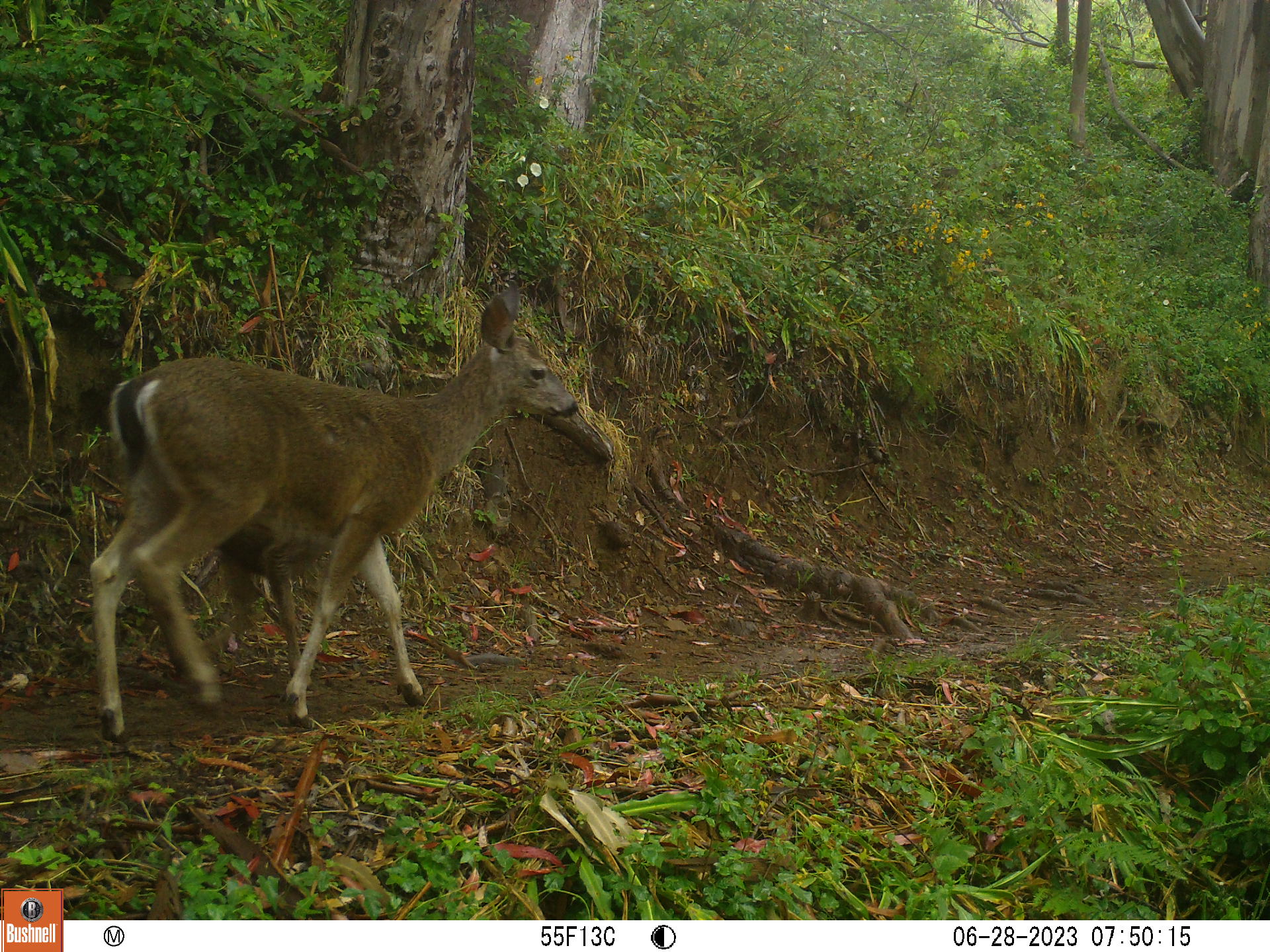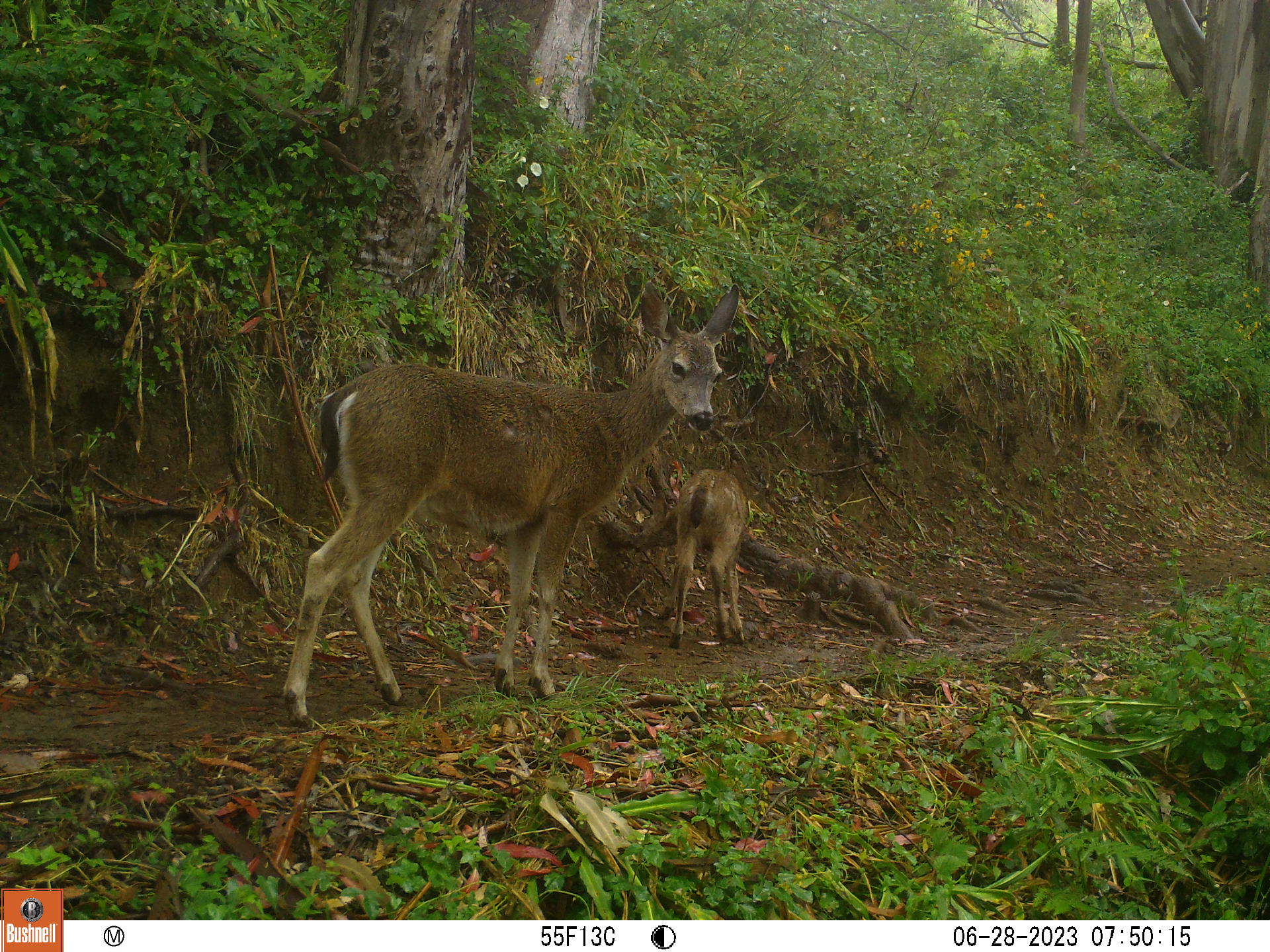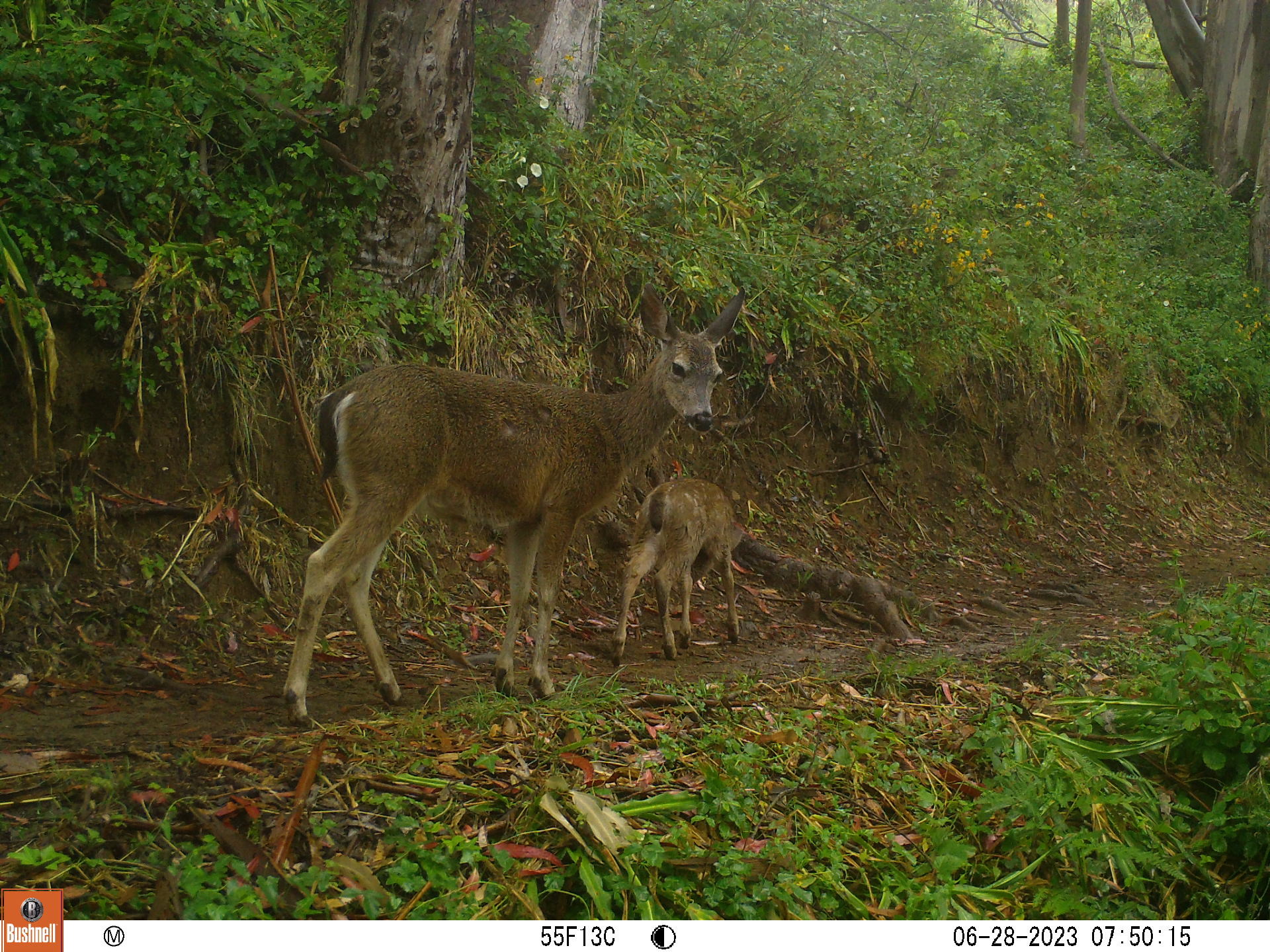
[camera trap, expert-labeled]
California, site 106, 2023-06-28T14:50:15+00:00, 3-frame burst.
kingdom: Animalia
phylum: Chordata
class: Mammalia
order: Artiodactyla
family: Cervidae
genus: Odocoileus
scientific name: Odocoileus hemionus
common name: mule deer